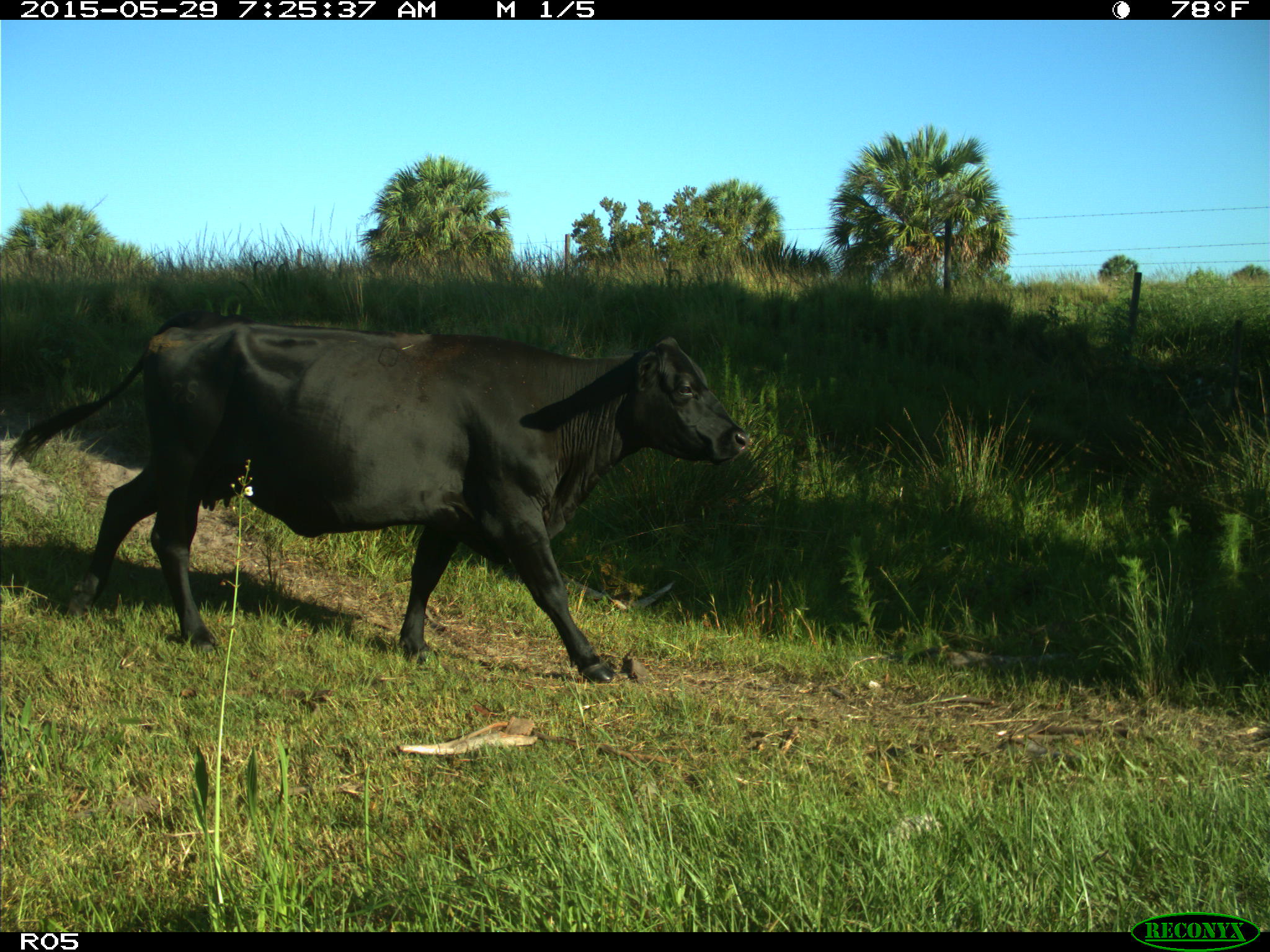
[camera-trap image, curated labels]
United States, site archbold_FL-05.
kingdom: Animalia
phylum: Chordata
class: Mammalia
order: Artiodactyla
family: Bovidae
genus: Bos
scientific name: Bos taurus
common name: domestic cow